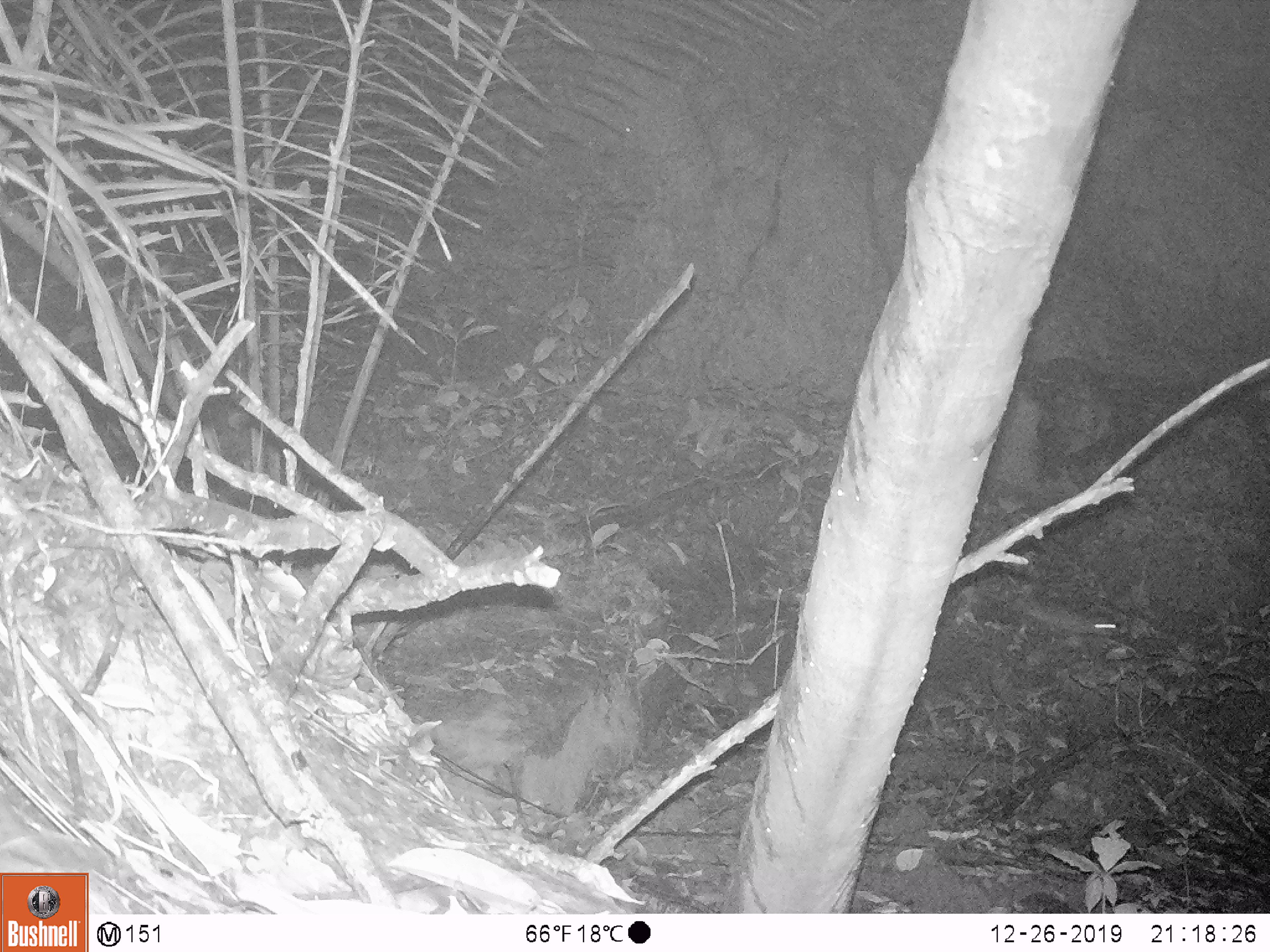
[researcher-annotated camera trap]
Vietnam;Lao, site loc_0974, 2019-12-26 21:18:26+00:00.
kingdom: Animalia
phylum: Chordata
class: Mammalia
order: Rodentia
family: Muridae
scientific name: Muridae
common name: old-world mice and rats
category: unidentified murid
Unidentified murid (old-world mice and rats) (Muridae). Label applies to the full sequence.